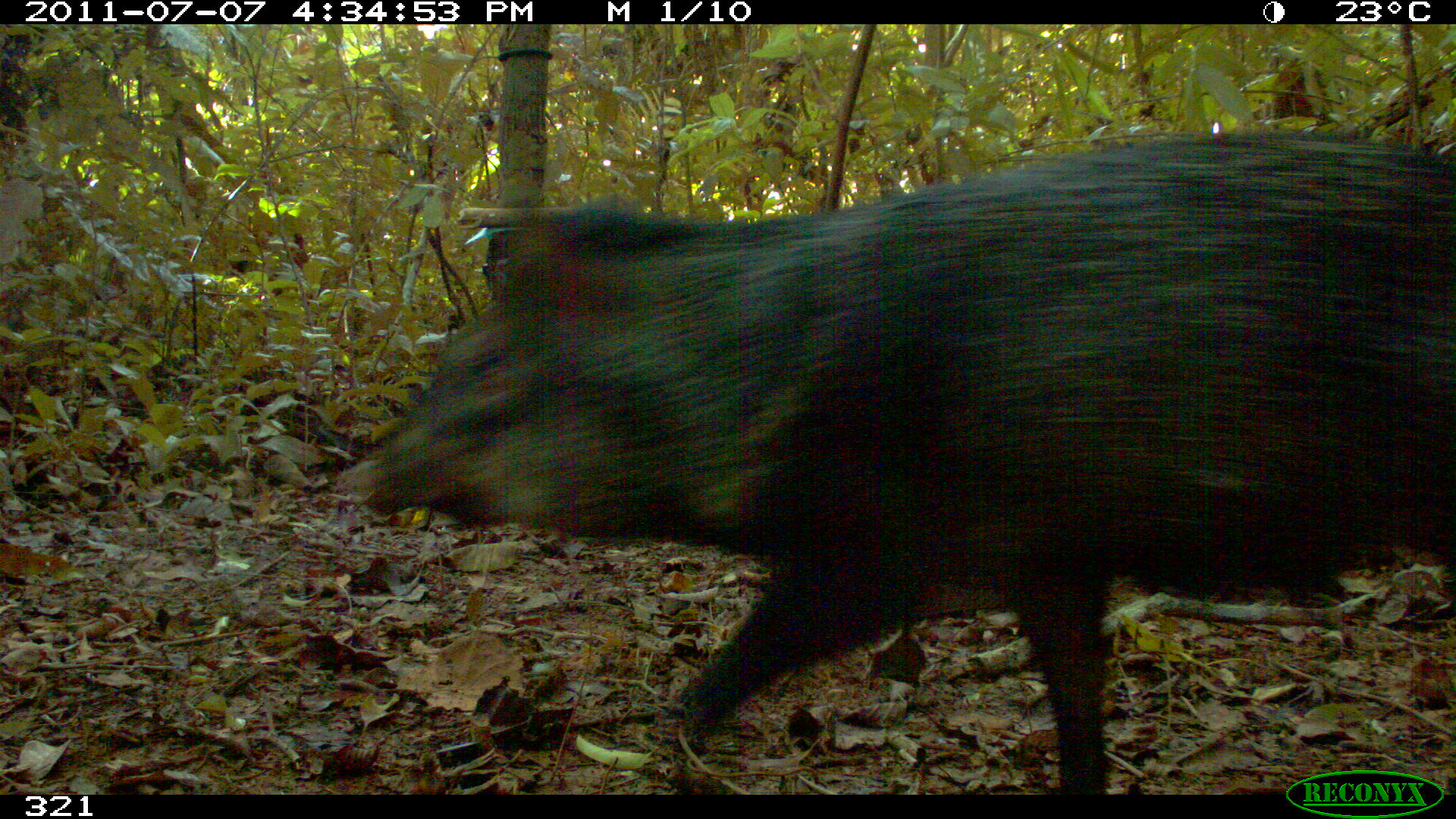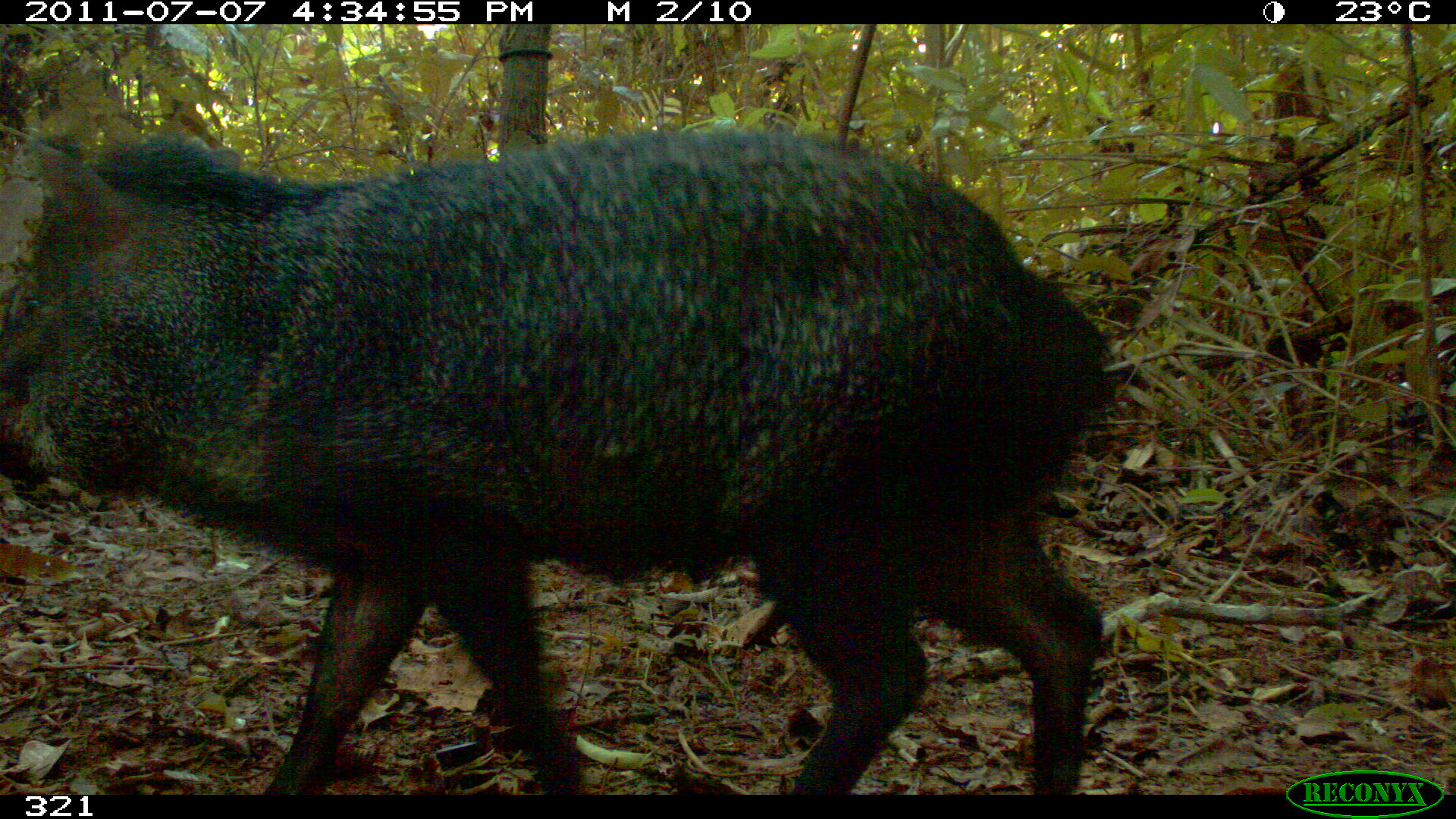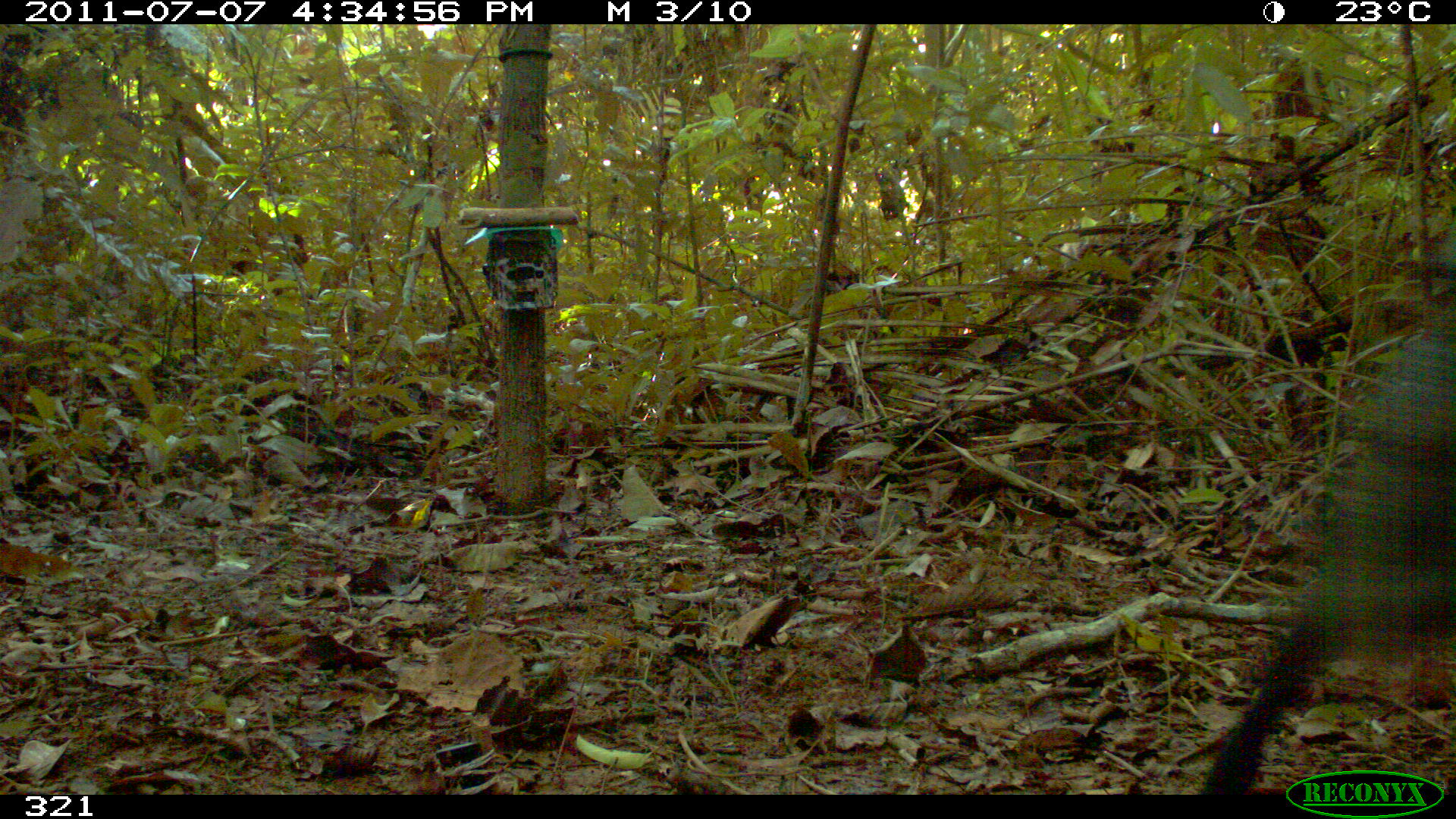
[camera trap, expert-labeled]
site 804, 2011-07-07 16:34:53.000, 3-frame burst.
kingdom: Animalia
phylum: Chordata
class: Mammalia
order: Artiodactyla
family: Tayassuidae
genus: Pecari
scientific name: Pecari tajacu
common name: collared peccary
Pecari tajacu (collared peccary).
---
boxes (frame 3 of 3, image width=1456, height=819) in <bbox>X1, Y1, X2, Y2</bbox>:
pecari tajacu: <bbox>1192, 204, 1456, 787</bbox>